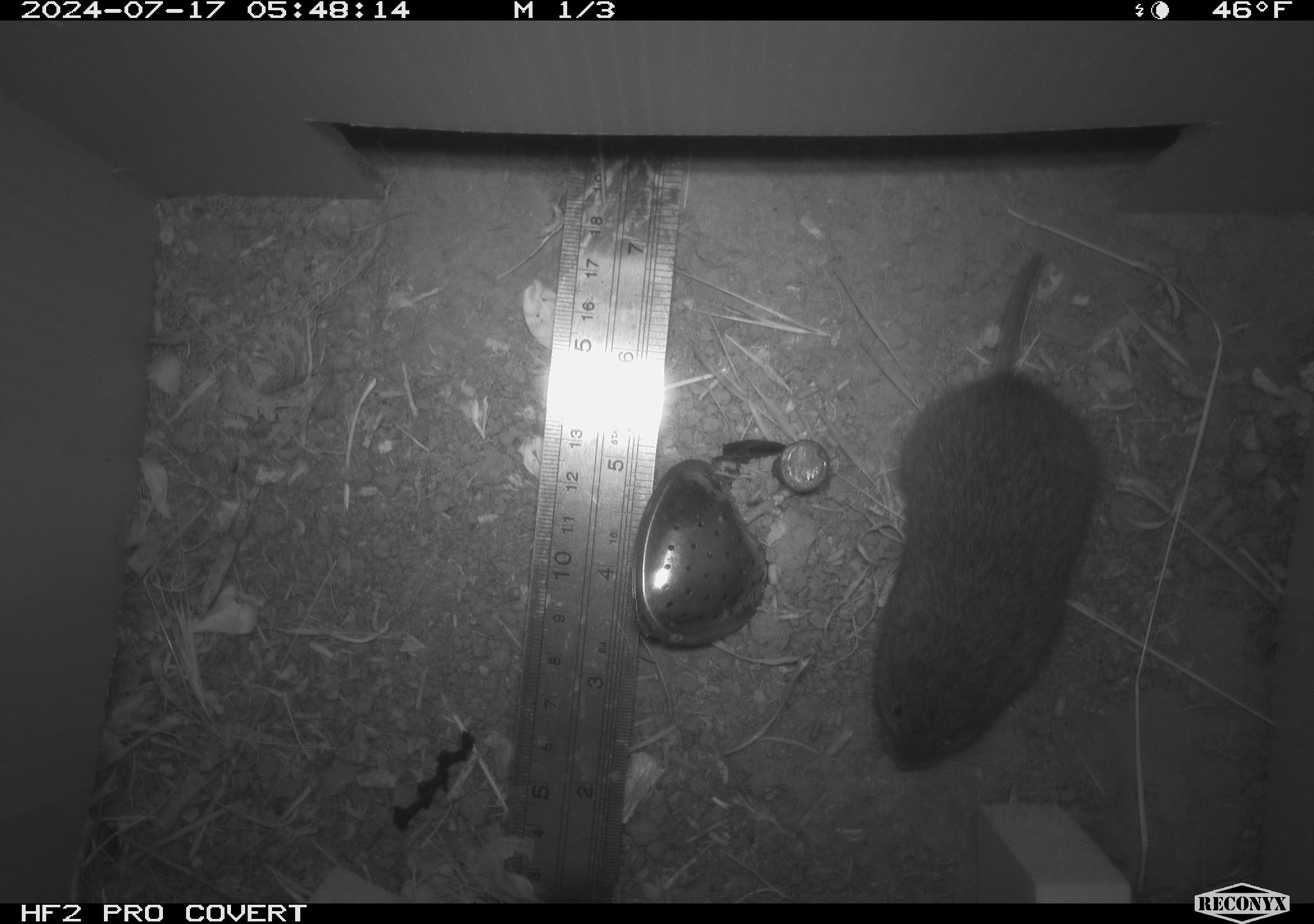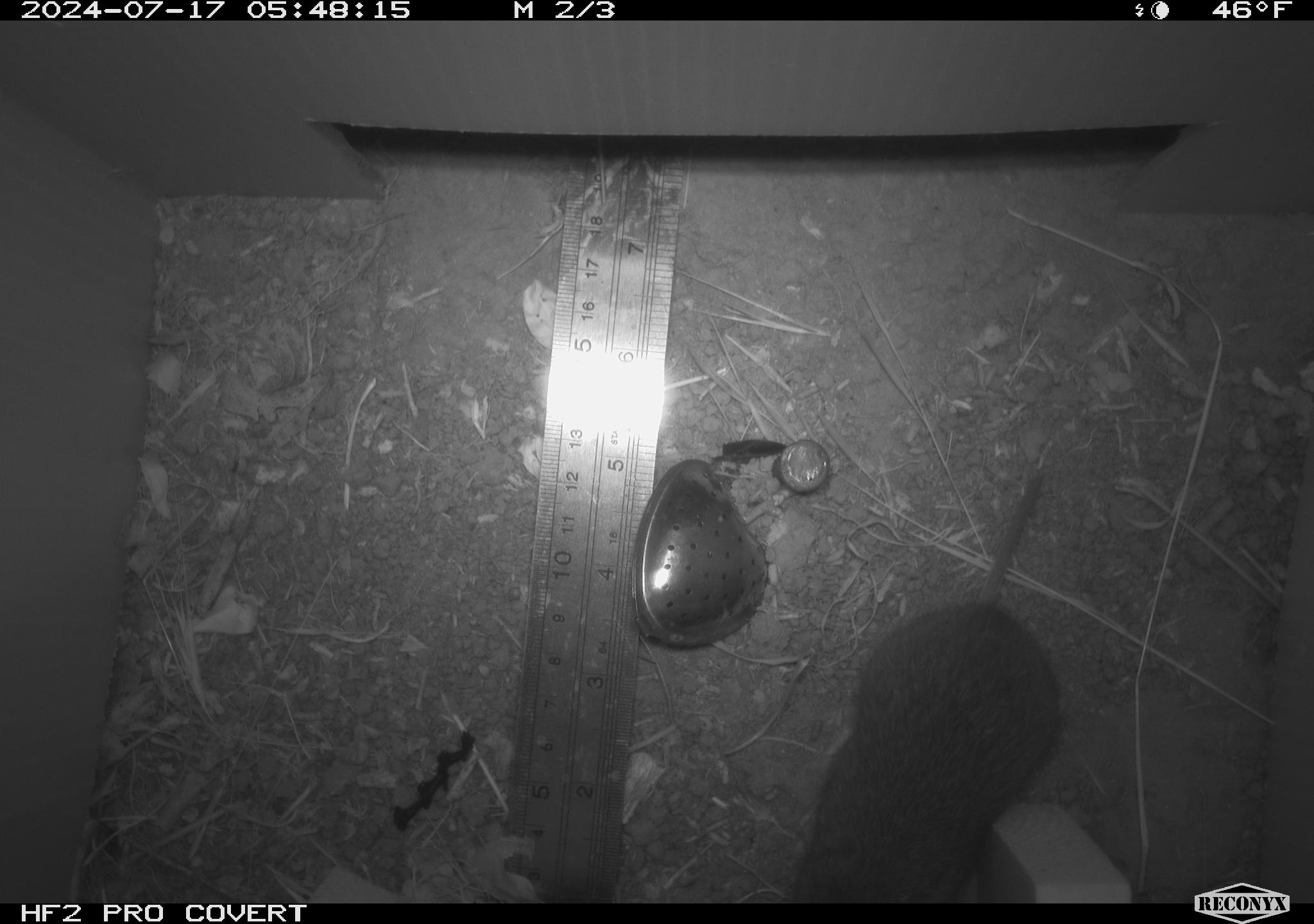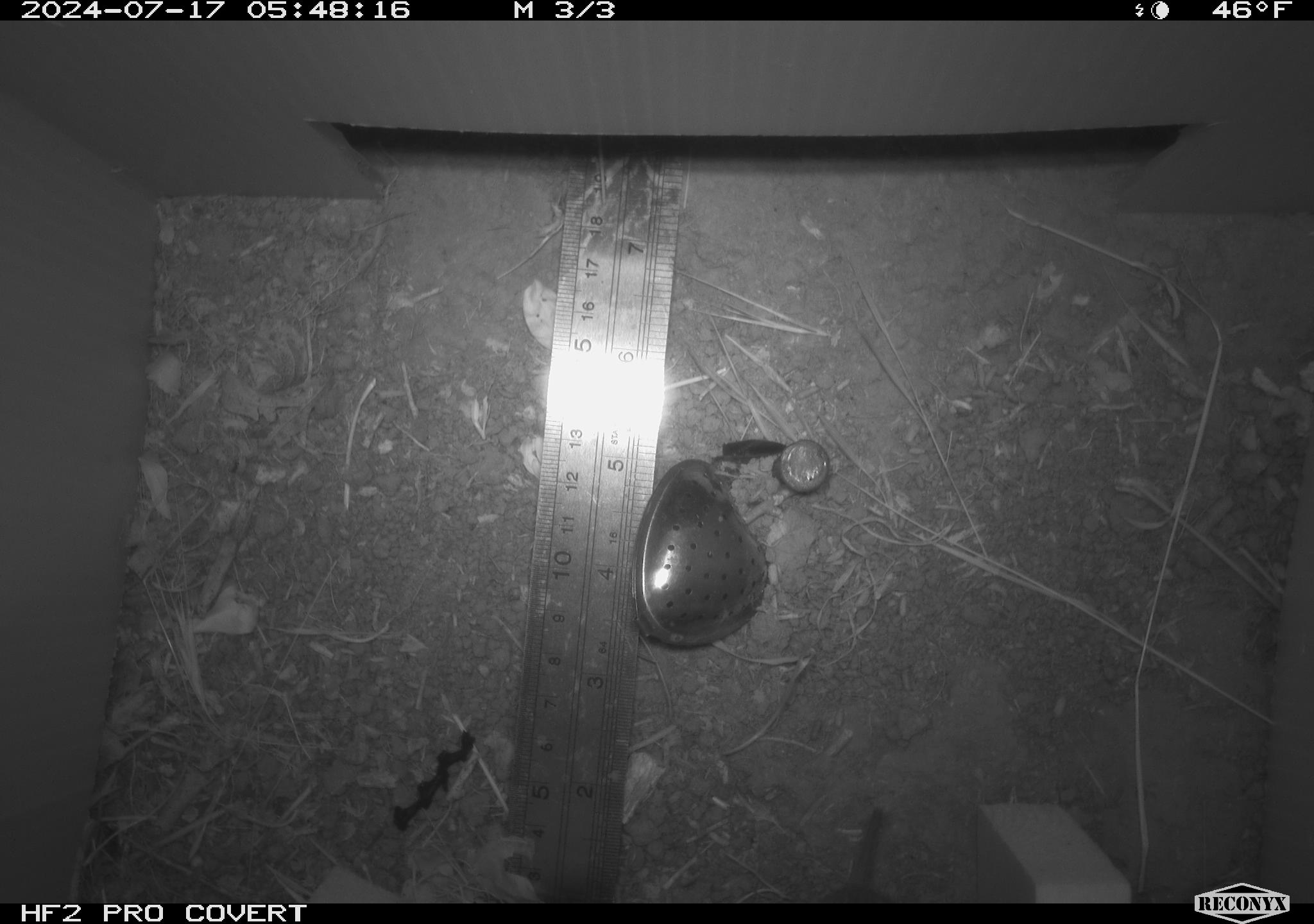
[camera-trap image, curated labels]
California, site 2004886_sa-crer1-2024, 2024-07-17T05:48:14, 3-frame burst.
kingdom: Animalia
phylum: Chordata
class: Mammalia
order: Rodentia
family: Cricetidae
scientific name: Arvicolinae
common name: voles, lemmings, and muskrats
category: arvicolinae subfamily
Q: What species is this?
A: Arvicolinae subfamily (voles, lemmings, and muskrats) (Arvicolinae).